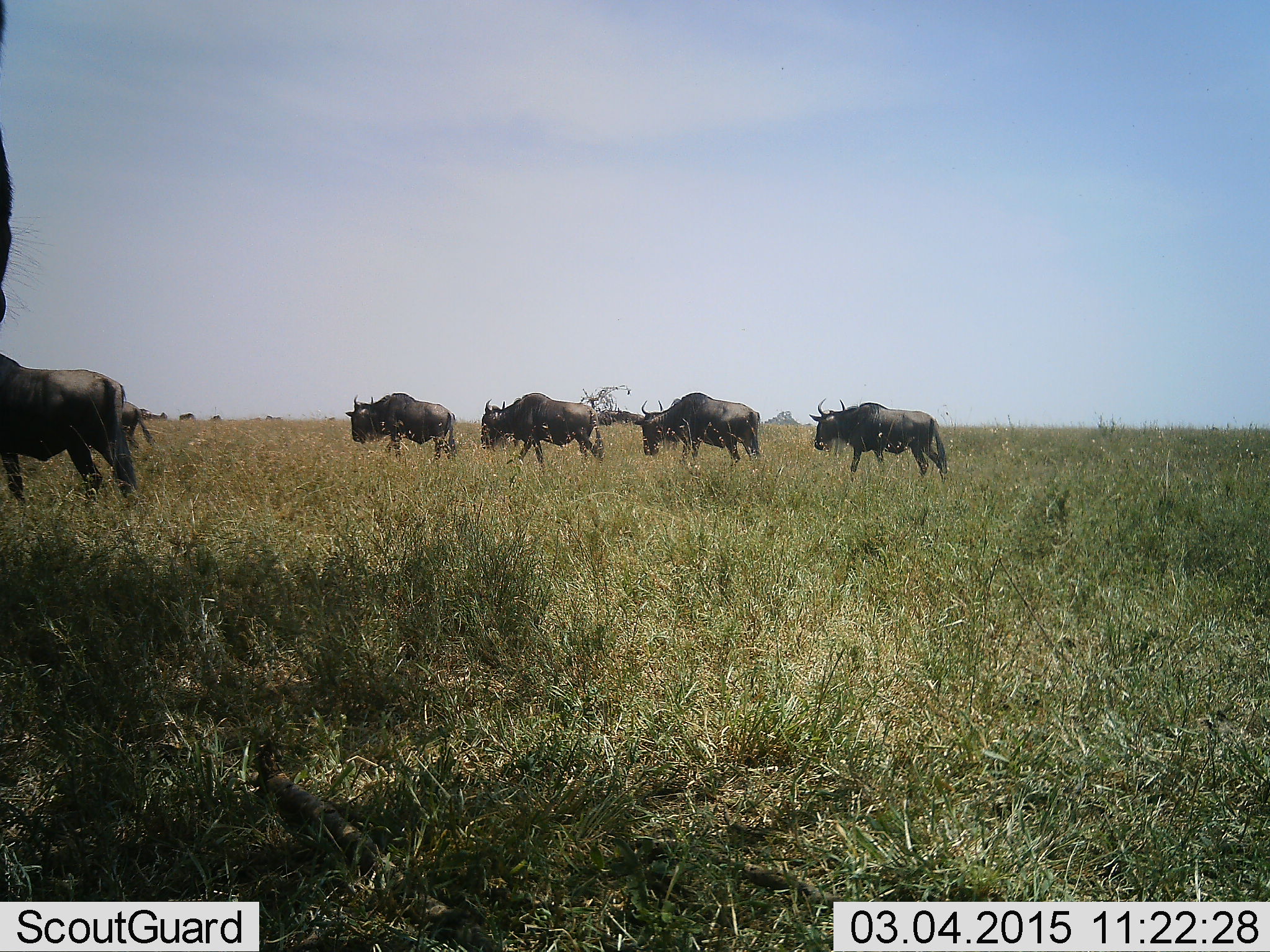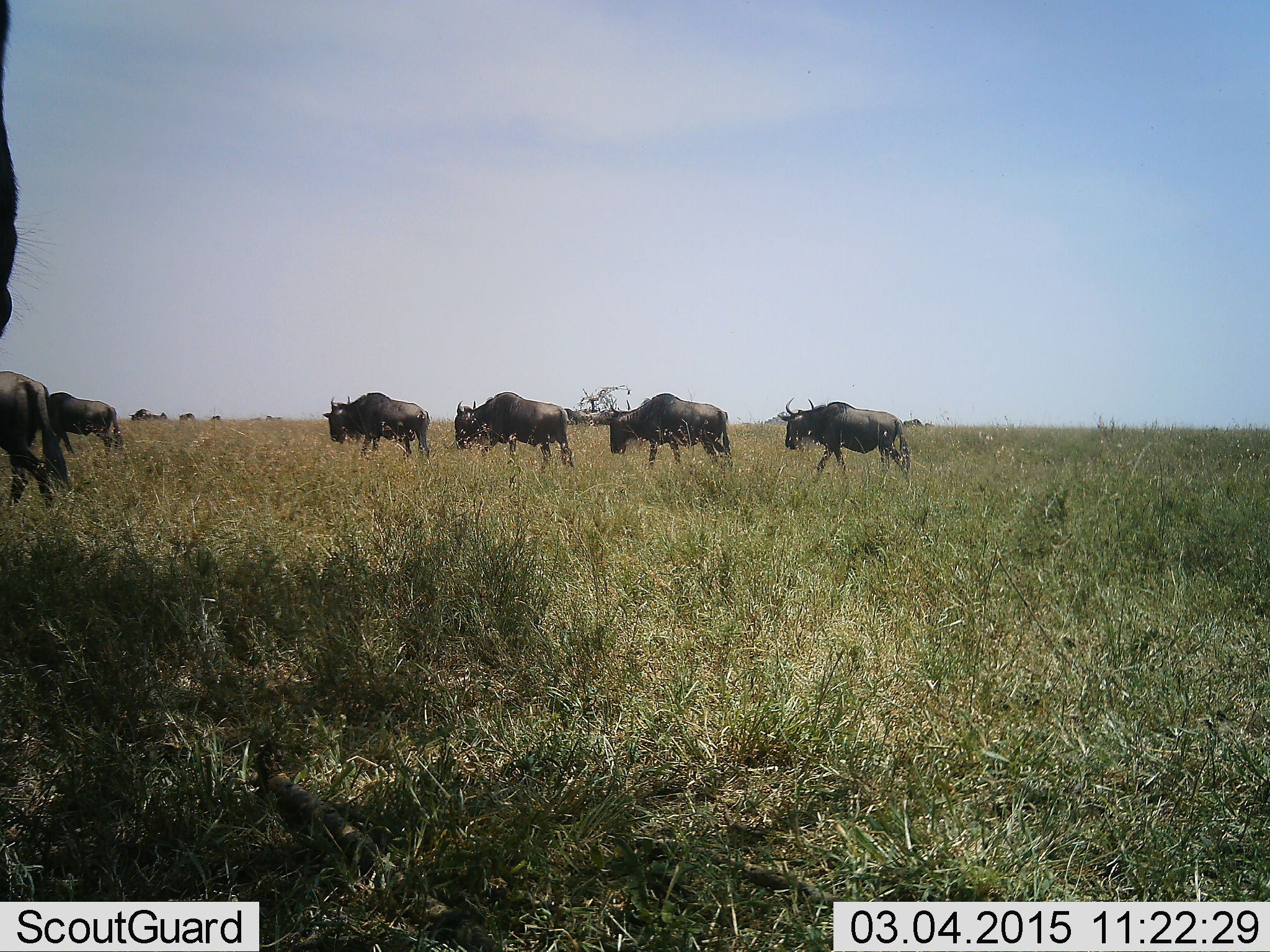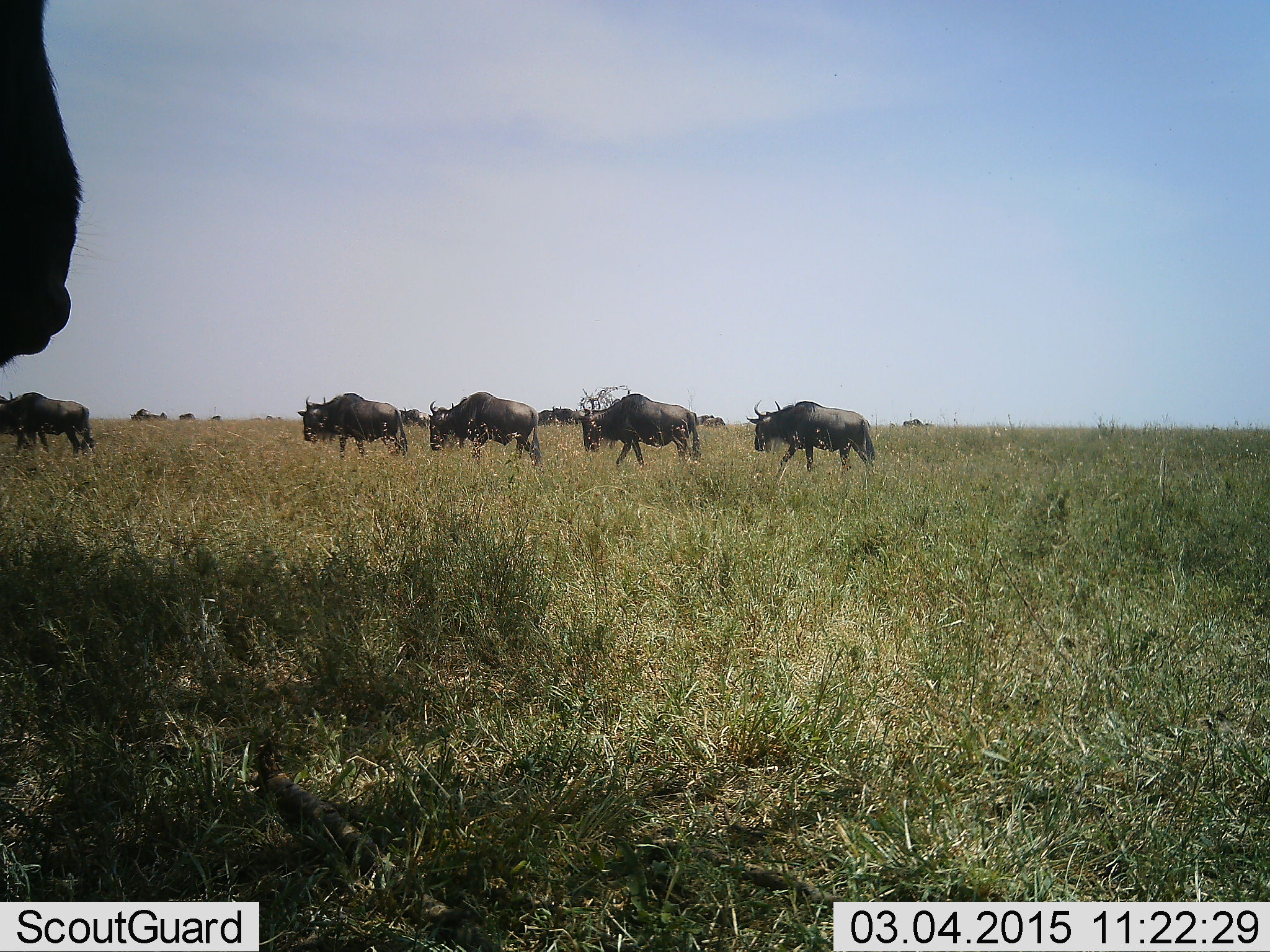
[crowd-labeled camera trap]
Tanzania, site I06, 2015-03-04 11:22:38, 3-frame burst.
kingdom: Animalia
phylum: Chordata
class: Mammalia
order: Artiodactyla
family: Bovidae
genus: Connochaetes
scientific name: Connochaetes taurinus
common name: blue wildebeest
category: wildebeest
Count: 7.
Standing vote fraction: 30%.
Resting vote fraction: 0%.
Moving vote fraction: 100%.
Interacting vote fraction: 0%.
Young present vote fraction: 0%.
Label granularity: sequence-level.